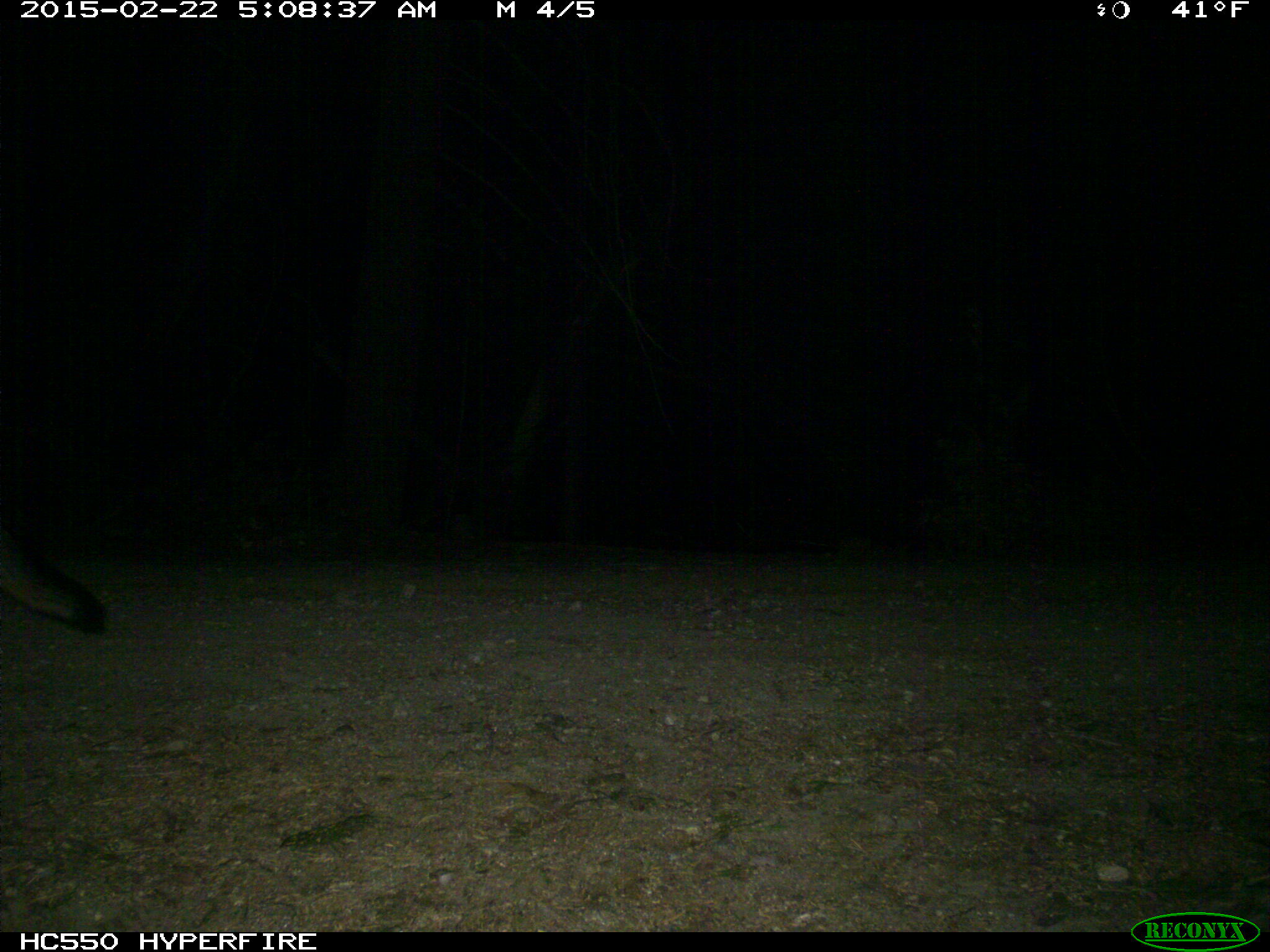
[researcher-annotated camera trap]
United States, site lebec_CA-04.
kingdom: Animalia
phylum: Chordata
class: Mammalia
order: Carnivora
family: Canidae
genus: Urocyon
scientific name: Urocyon cinereoargenteus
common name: gray fox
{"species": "Urocyon cinereoargenteus (gray fox)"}